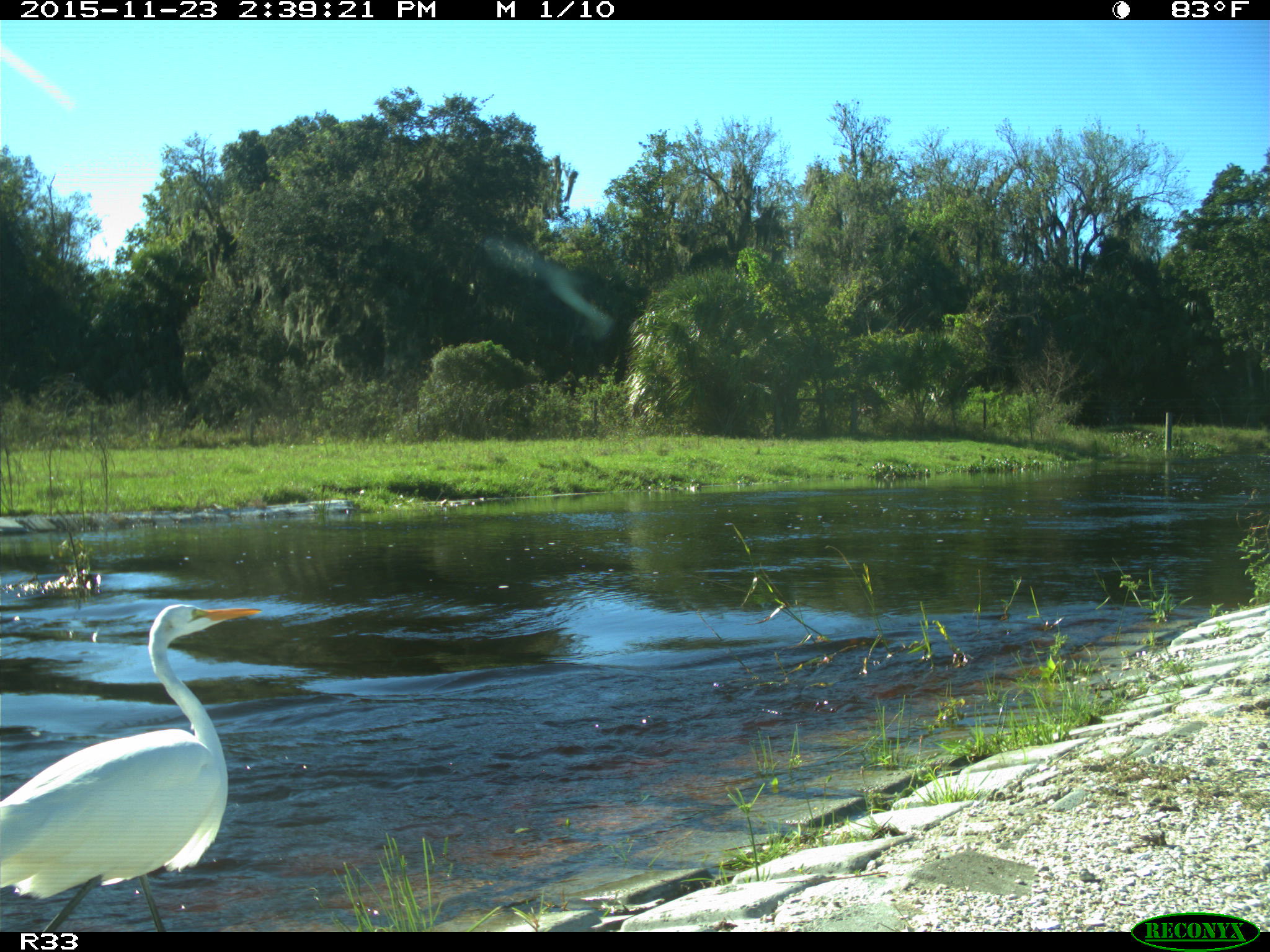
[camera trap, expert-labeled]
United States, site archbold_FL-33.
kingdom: Animalia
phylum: Chordata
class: Aves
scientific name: Aves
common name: birds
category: unidentified bird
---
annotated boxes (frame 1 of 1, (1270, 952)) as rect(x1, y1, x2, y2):
animal: rect(0, 604, 260, 932)